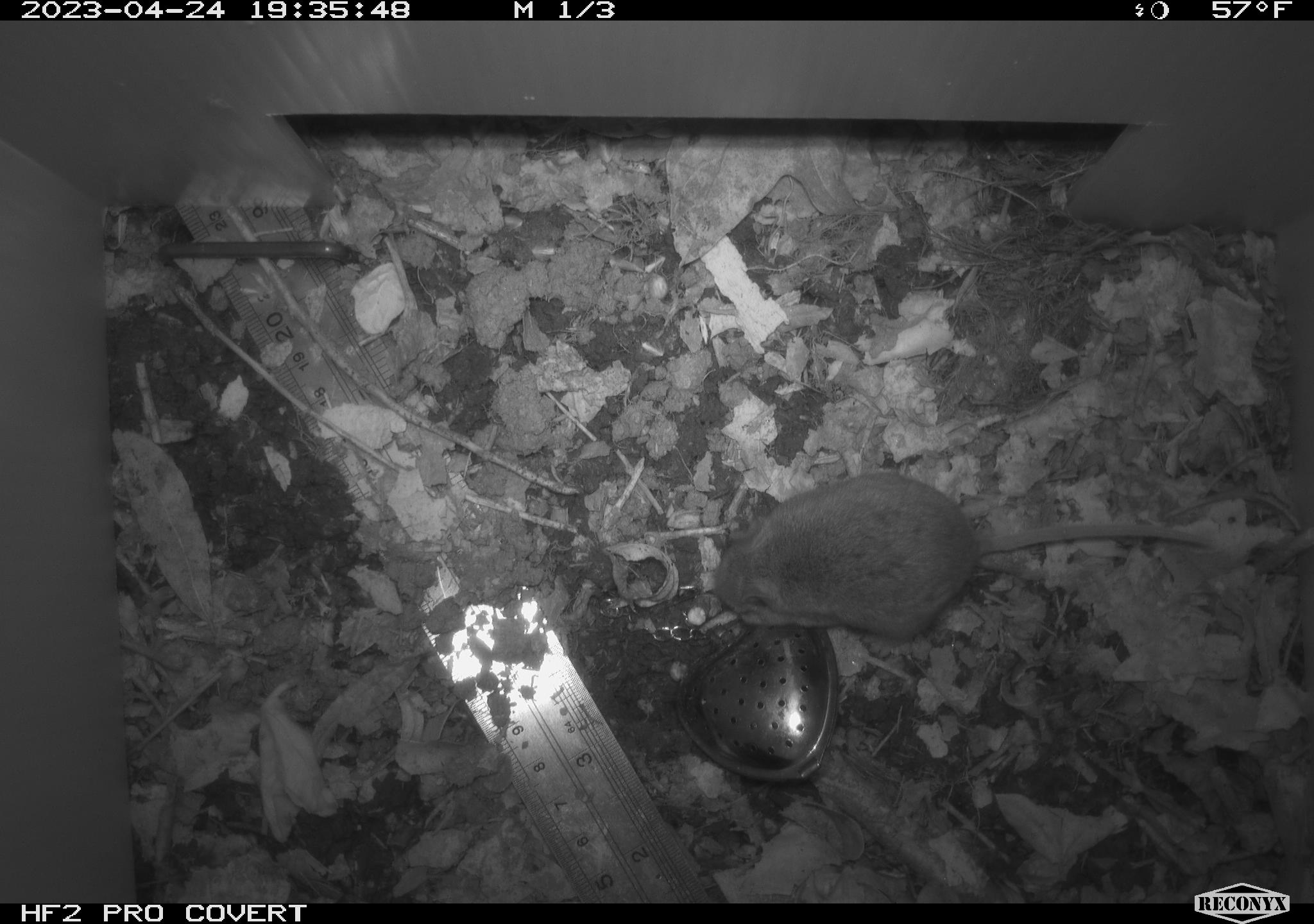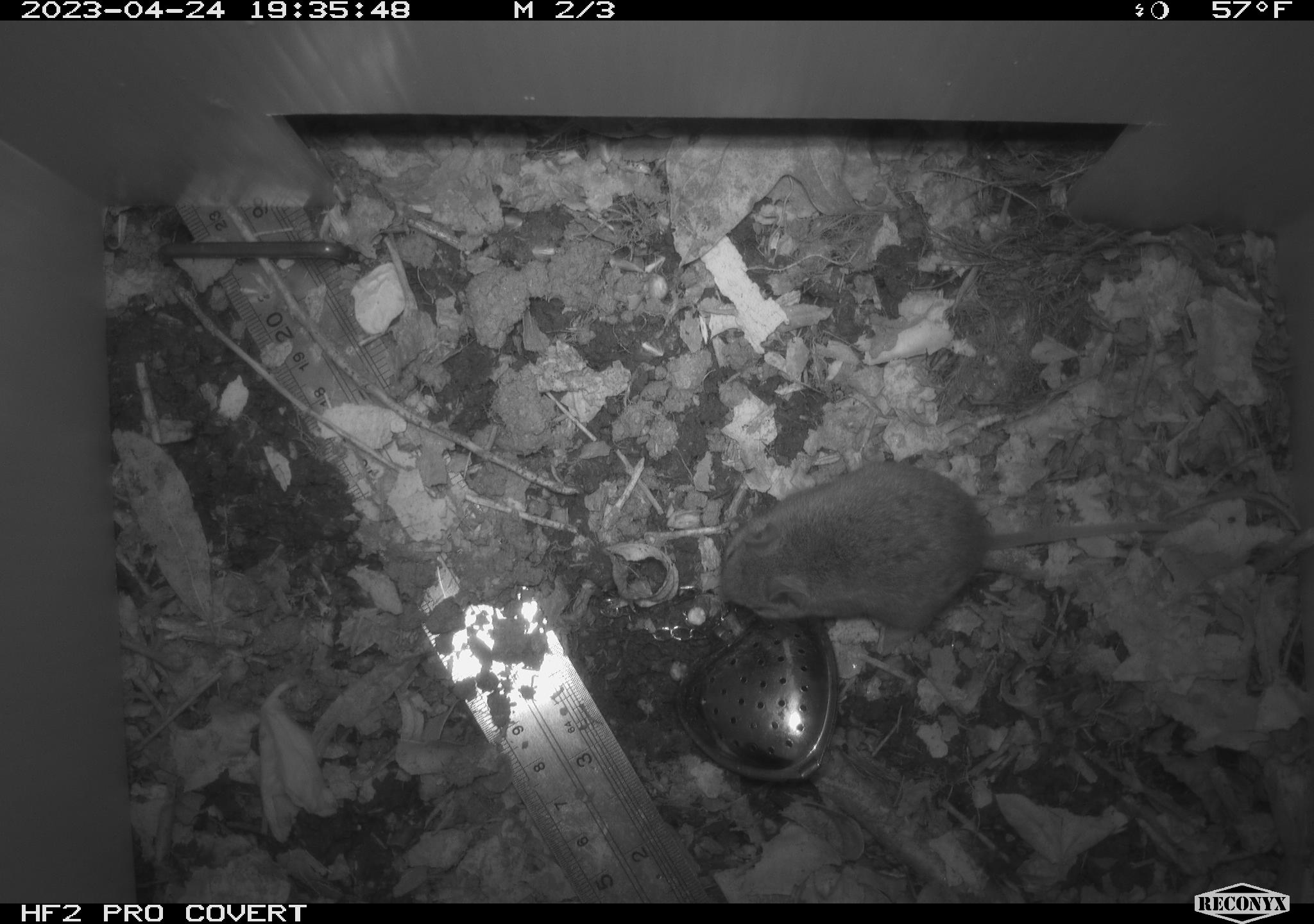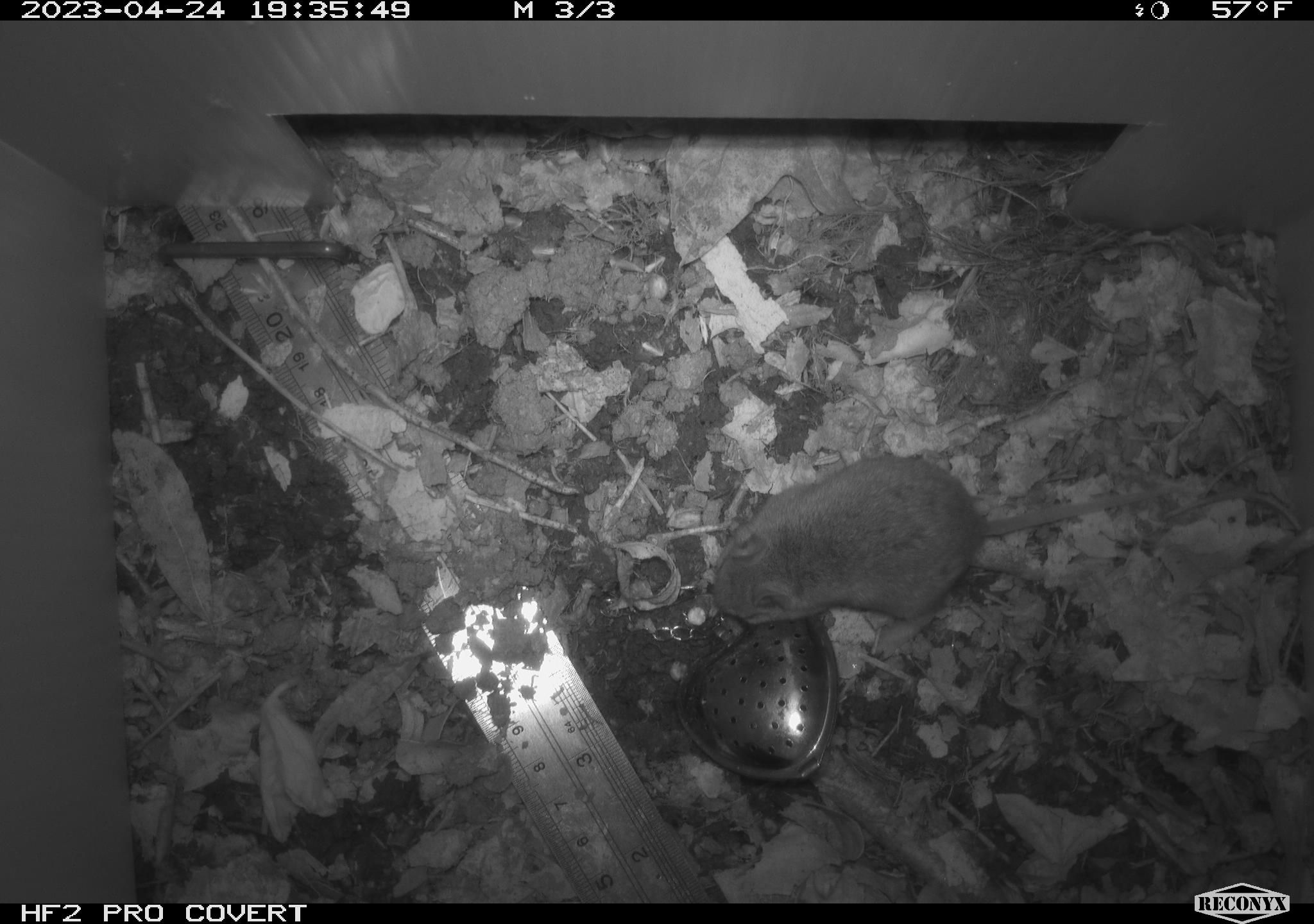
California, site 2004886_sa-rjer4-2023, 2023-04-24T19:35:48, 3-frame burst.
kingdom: Animalia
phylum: Chordata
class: Mammalia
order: Rodentia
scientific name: Rodentia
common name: mouse species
Mouse species (Rodentia).